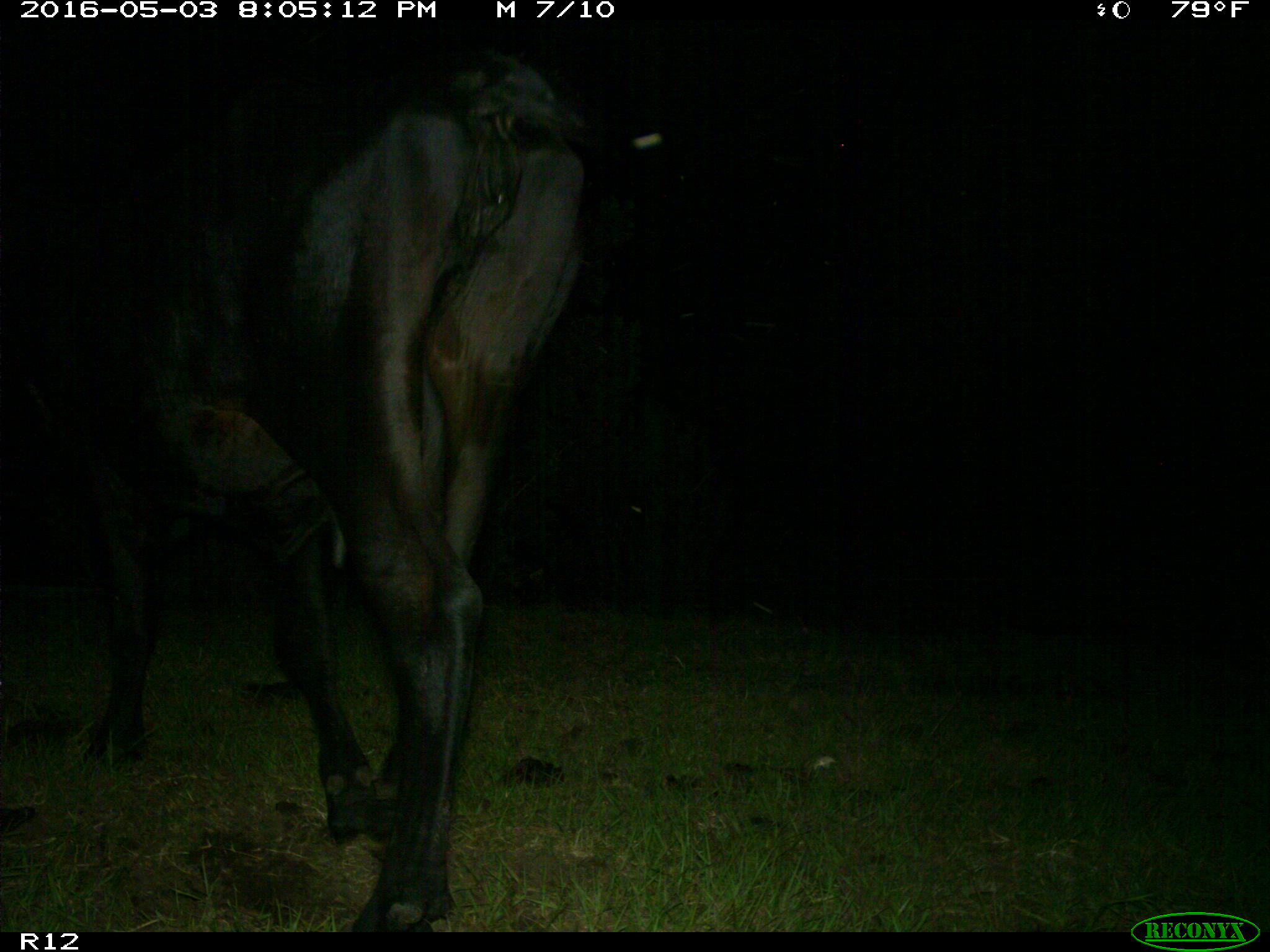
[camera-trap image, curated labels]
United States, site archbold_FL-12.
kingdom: Animalia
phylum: Chordata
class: Mammalia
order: Artiodactyla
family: Bovidae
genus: Bos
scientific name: Bos taurus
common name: domestic cow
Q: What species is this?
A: Bos taurus (domestic cow).